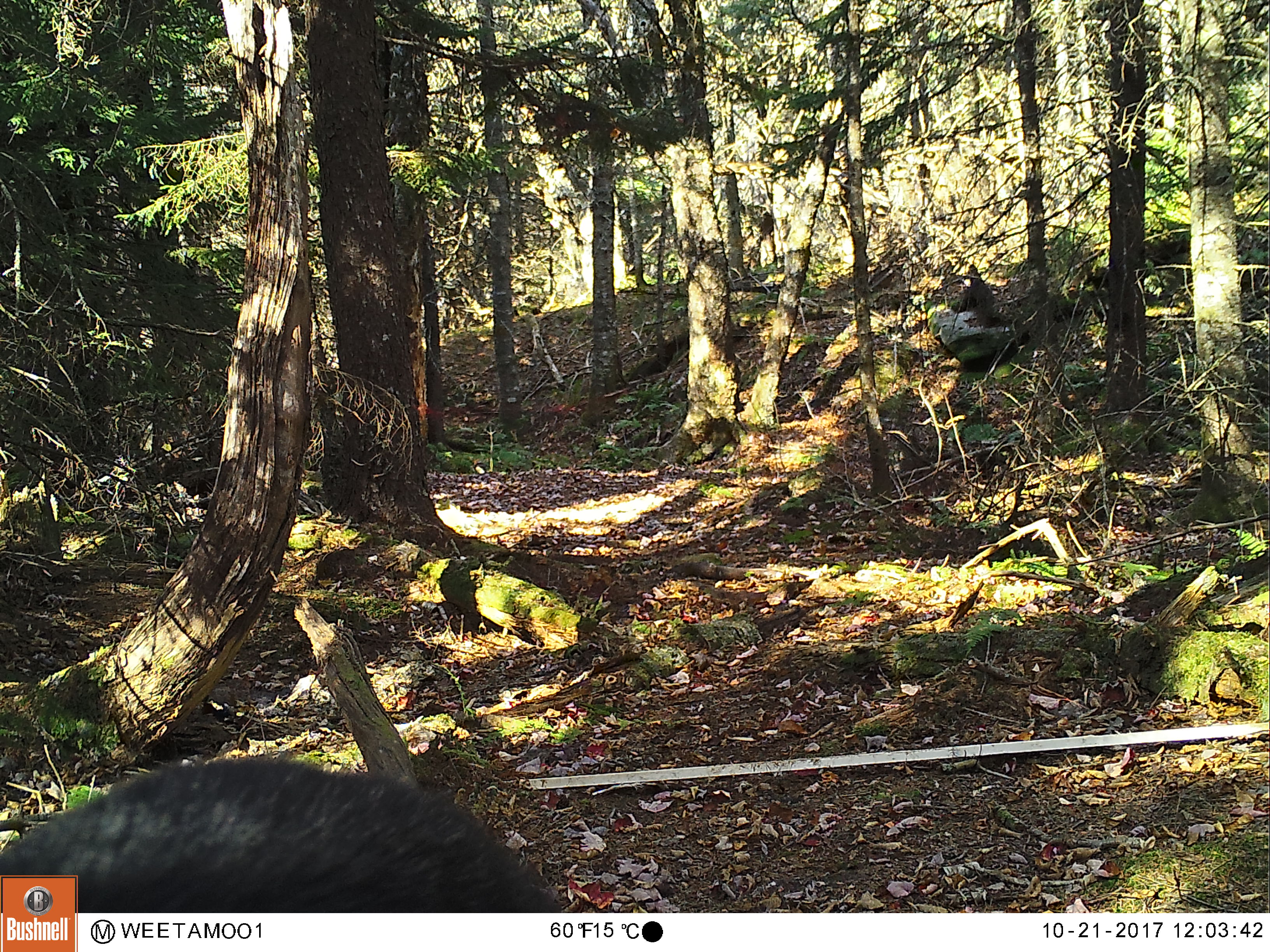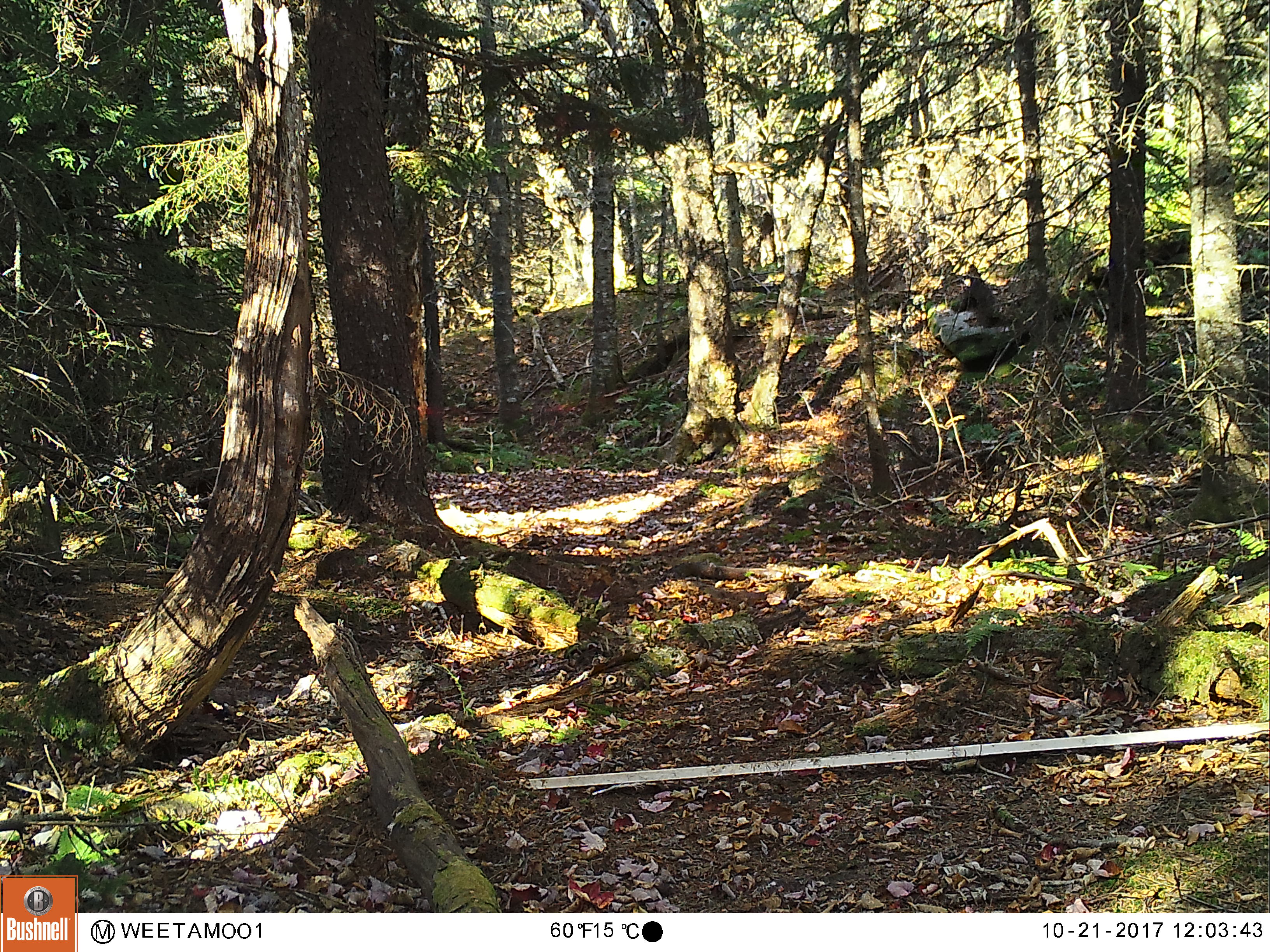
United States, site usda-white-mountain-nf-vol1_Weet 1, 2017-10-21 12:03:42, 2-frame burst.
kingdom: Animalia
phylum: Chordata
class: Mammalia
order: Carnivora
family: Ursidae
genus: Ursus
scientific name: Ursus americanus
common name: black bear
Black bear (Ursus americanus).